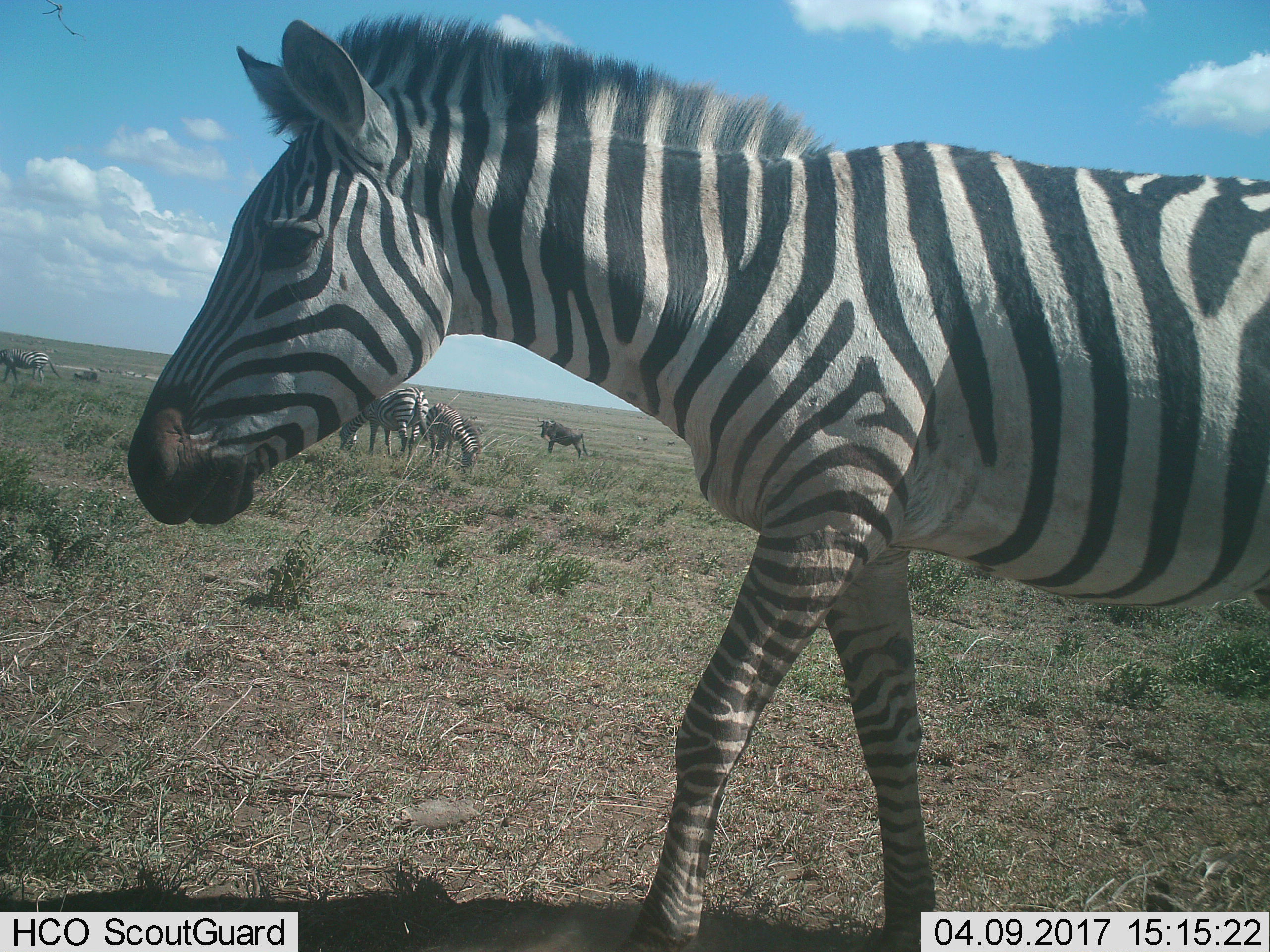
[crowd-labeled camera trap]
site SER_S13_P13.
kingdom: Animalia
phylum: Chordata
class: Mammalia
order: Artiodactyla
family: Bovidae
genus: Connochaetes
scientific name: Connochaetes taurinus taurinus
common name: blue wildebeest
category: wildebeestblue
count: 1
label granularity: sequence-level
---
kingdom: Animalia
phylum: Chordata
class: Mammalia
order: Perissodactyla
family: Equidae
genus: Equus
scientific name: Equus quagga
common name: plains zebra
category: zebraplains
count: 4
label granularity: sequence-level